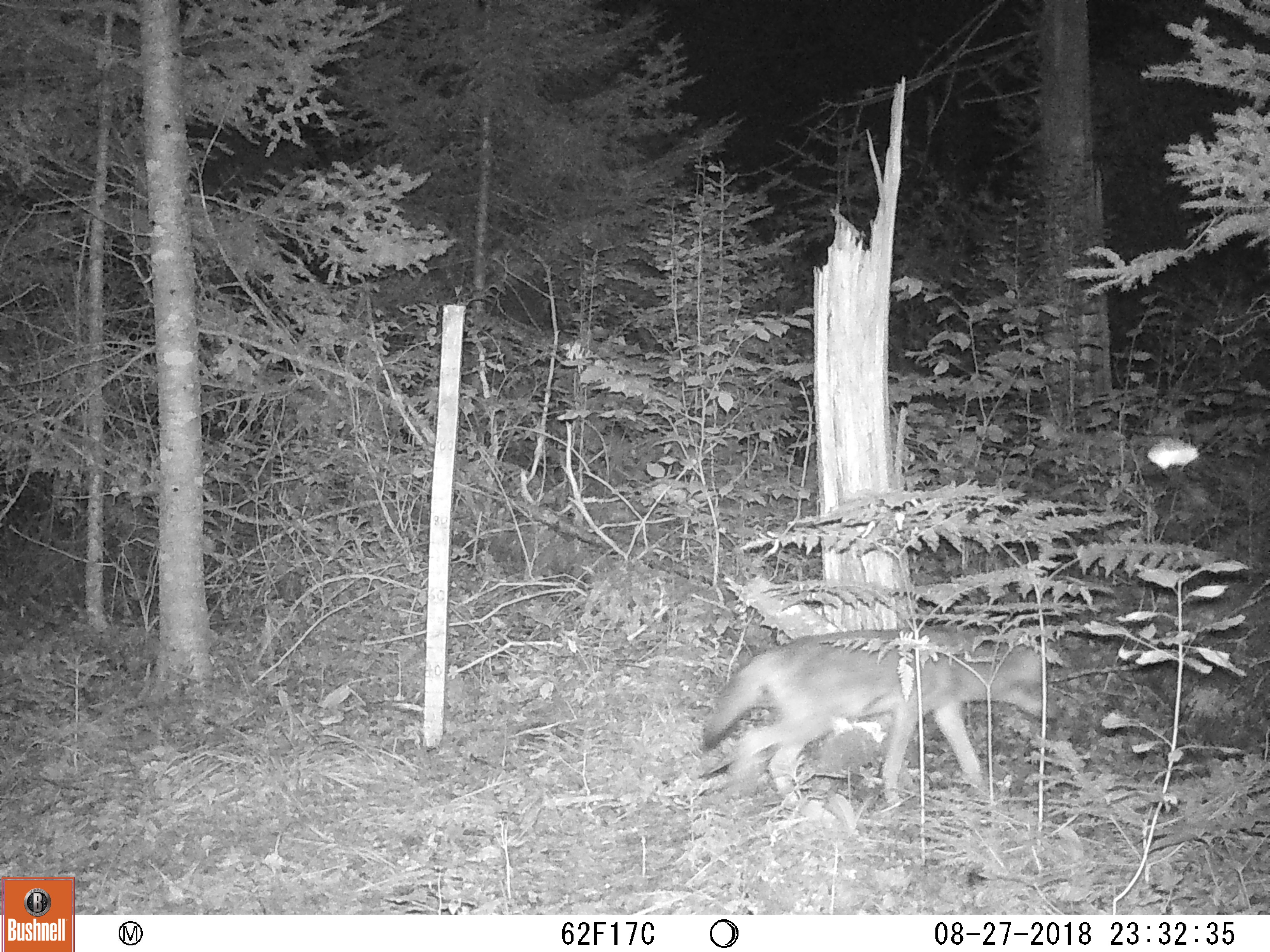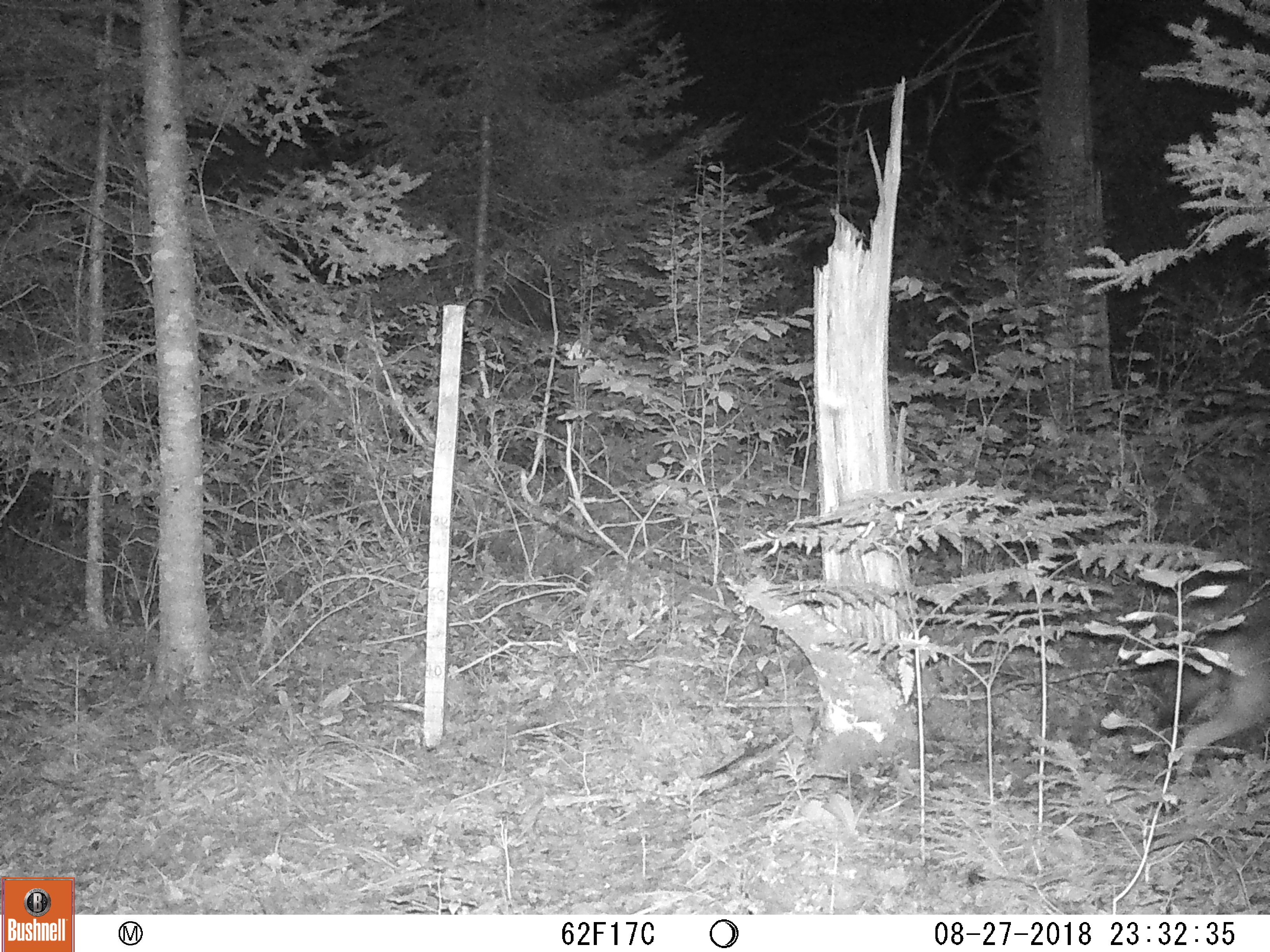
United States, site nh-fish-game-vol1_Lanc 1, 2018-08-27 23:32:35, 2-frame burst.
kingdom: Animalia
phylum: Chordata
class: Mammalia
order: Carnivora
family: Canidae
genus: Canis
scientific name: Canis latrans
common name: coyote